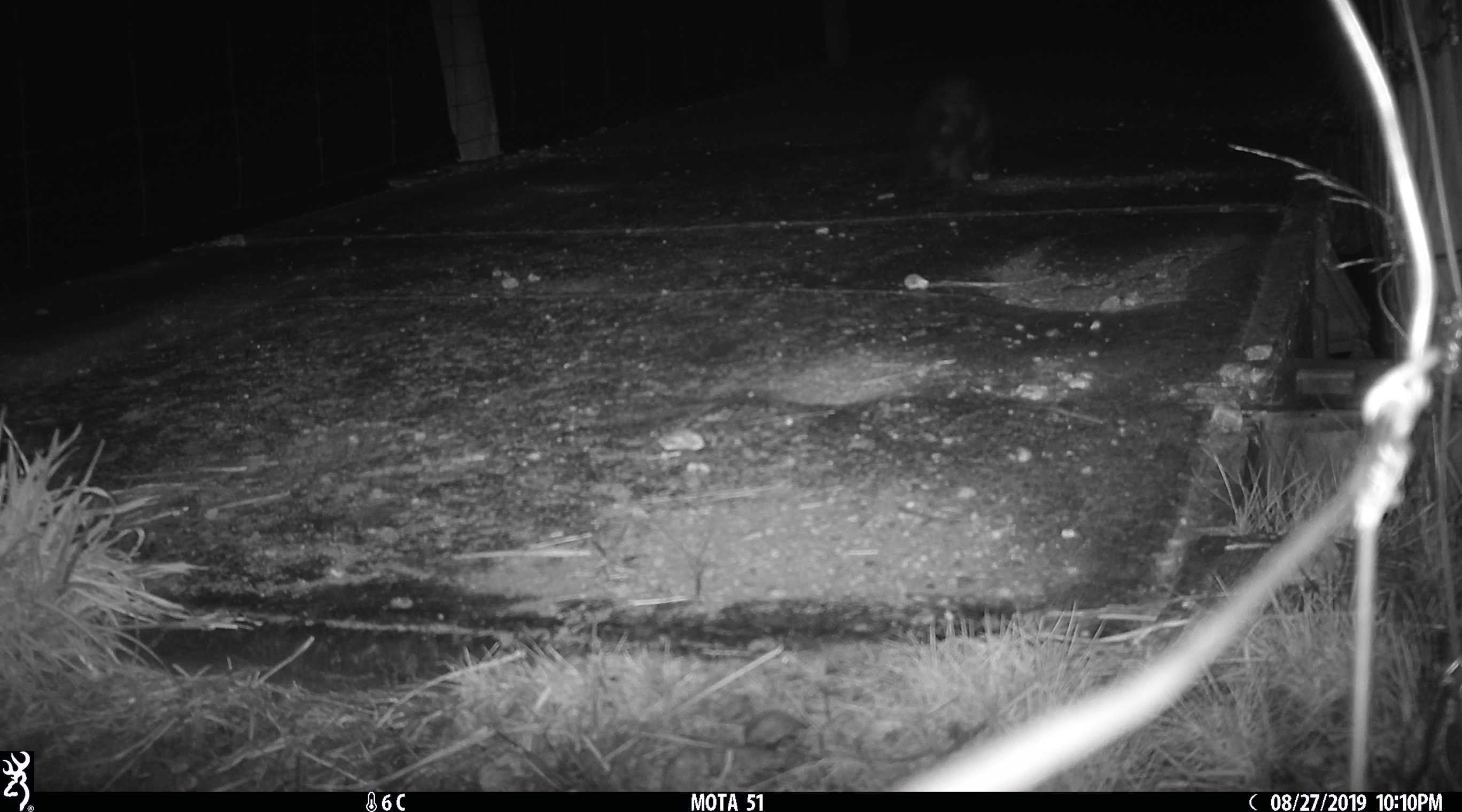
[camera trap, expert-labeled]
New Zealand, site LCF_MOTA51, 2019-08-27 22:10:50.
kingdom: Animalia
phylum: Chordata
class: Mammalia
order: Carnivora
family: Mustelidae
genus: Mustela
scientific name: Mustela furo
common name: ferret